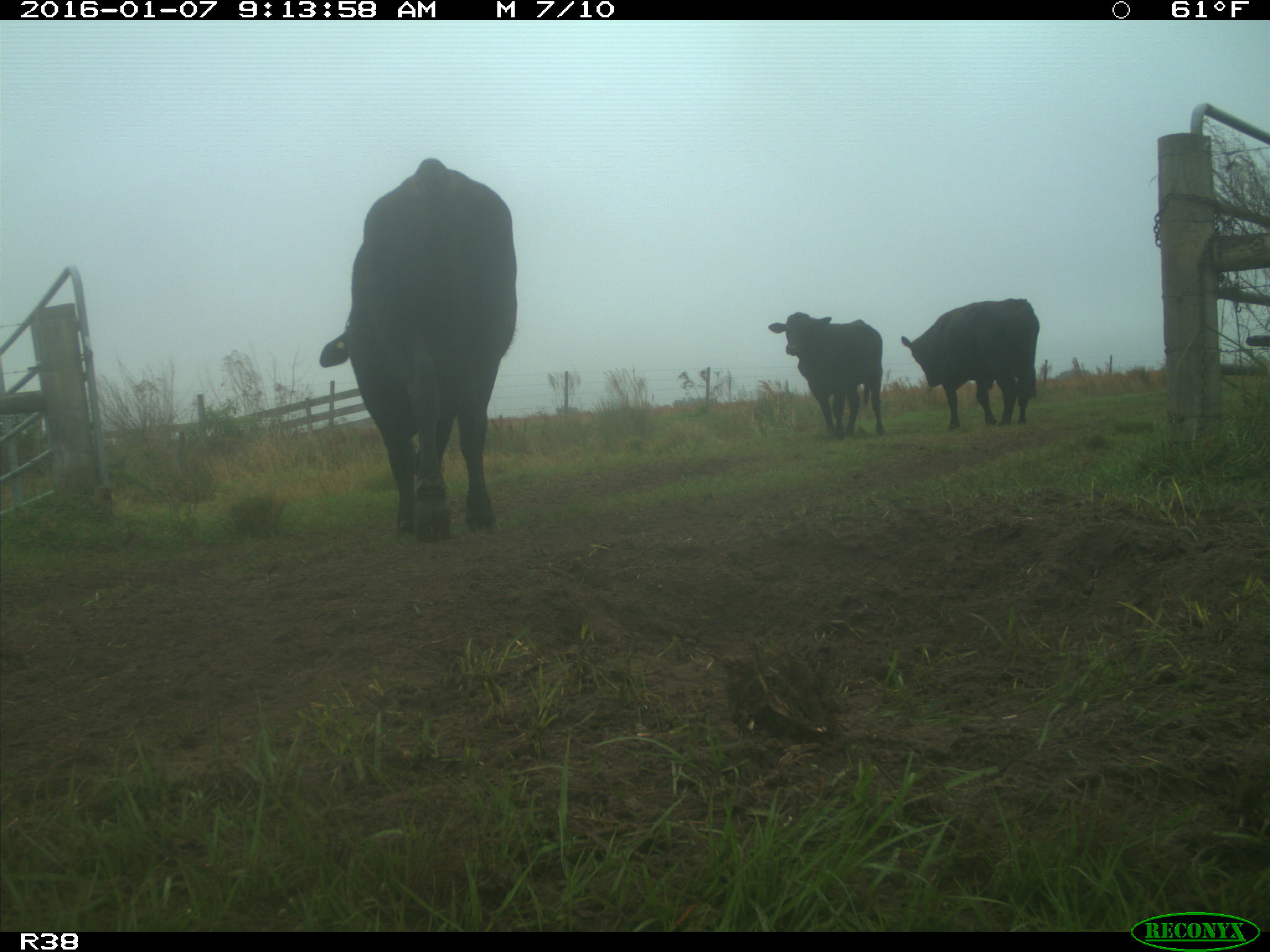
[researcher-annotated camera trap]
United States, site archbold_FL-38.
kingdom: Animalia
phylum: Chordata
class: Mammalia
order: Artiodactyla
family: Bovidae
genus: Bos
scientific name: Bos taurus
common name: domestic cow